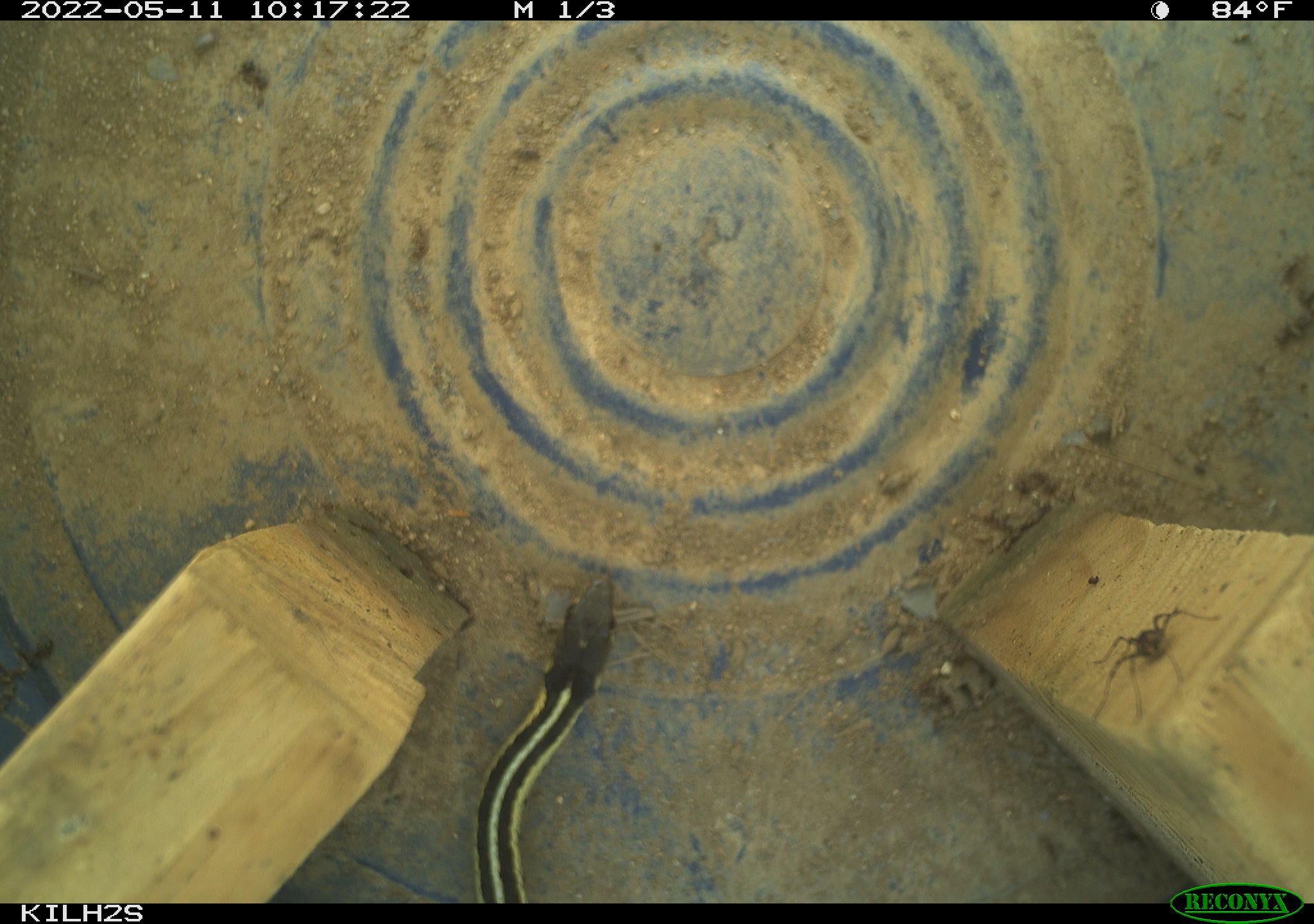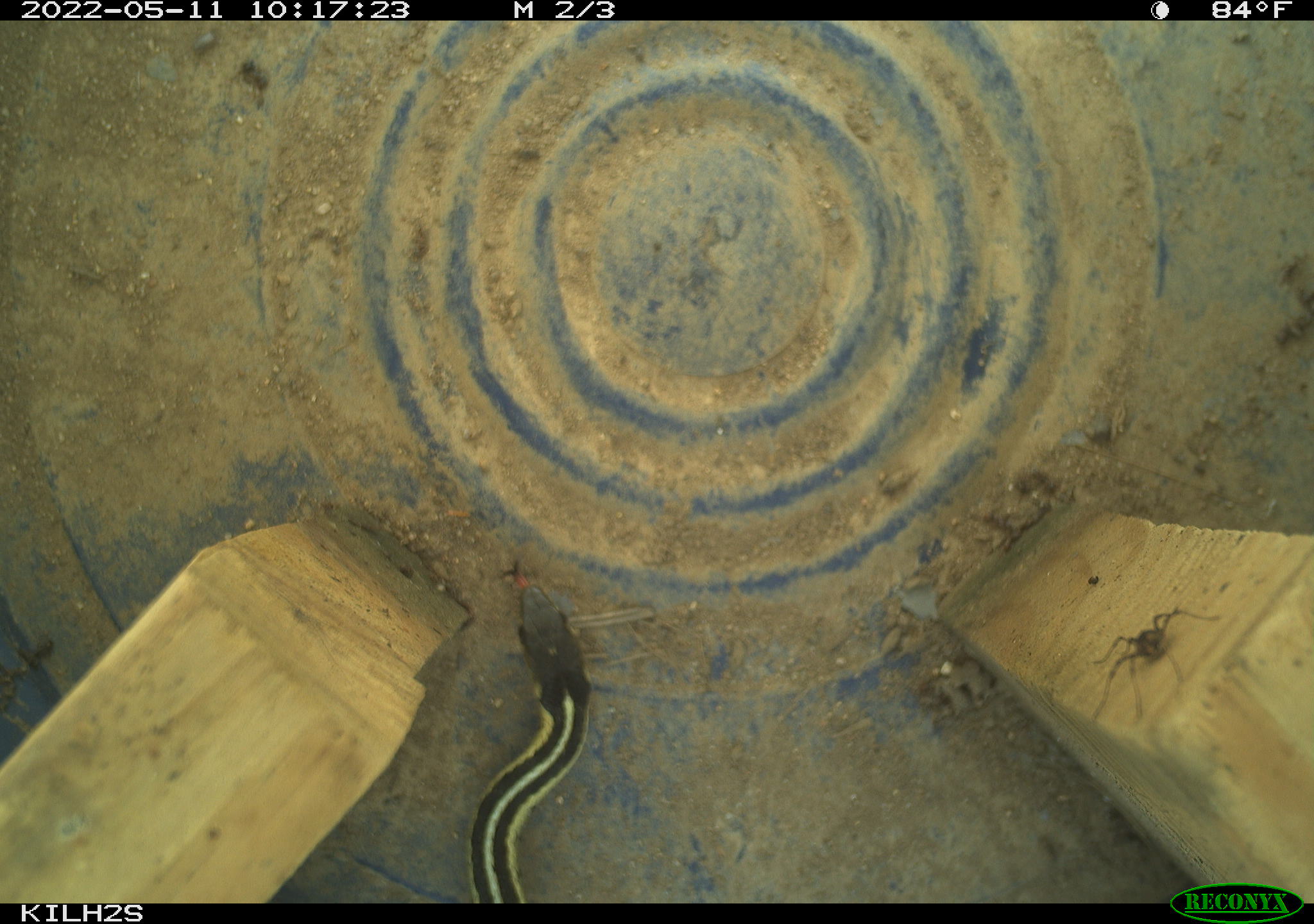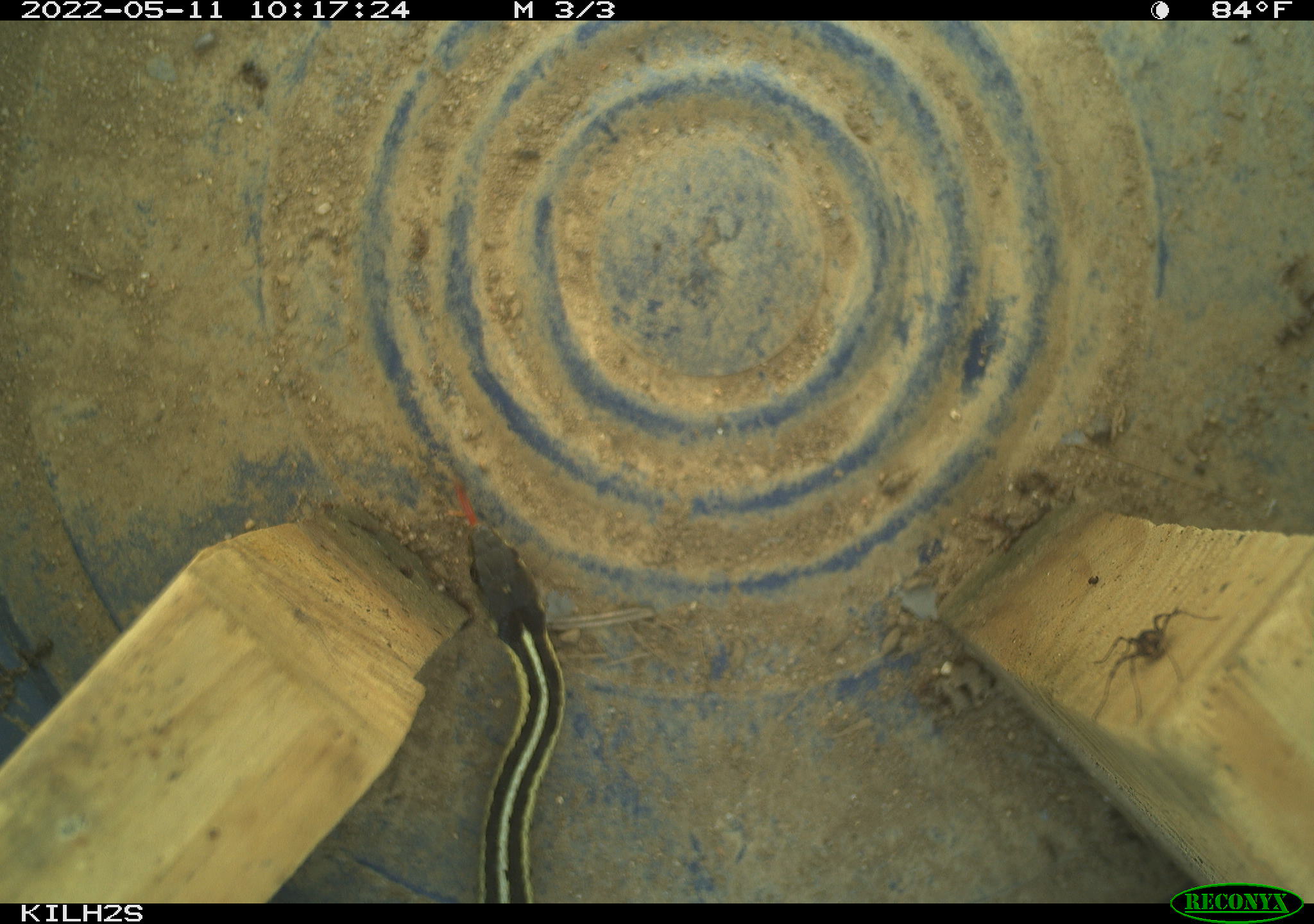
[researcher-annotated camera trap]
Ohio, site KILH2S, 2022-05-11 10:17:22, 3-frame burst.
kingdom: Animalia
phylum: Chordata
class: Reptilia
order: Squamata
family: Colubridae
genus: Thamnophis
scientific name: Thamnophis sirtalis sirtalis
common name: eastern gartersnake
Eastern gartersnake (Thamnophis sirtalis sirtalis).